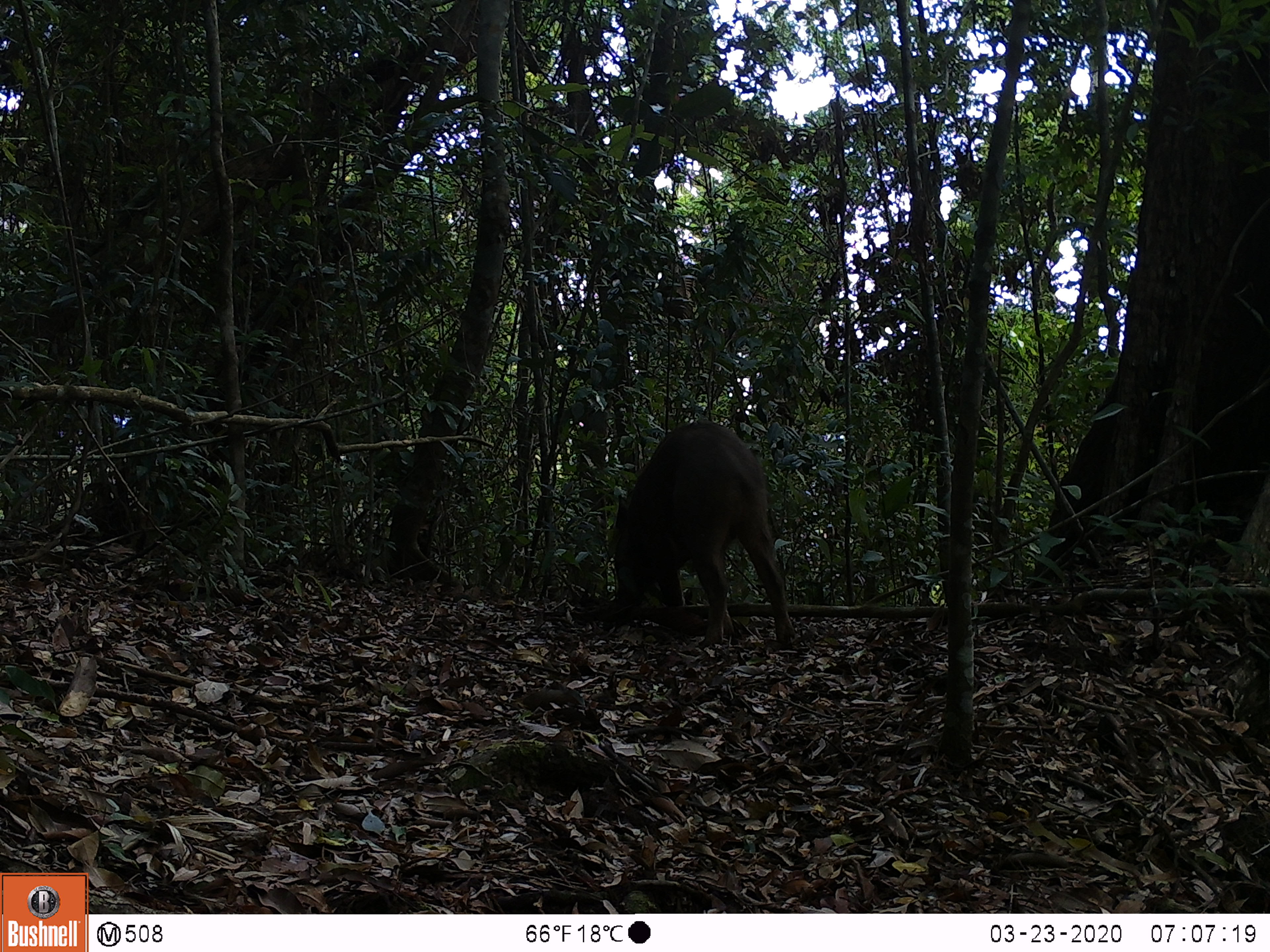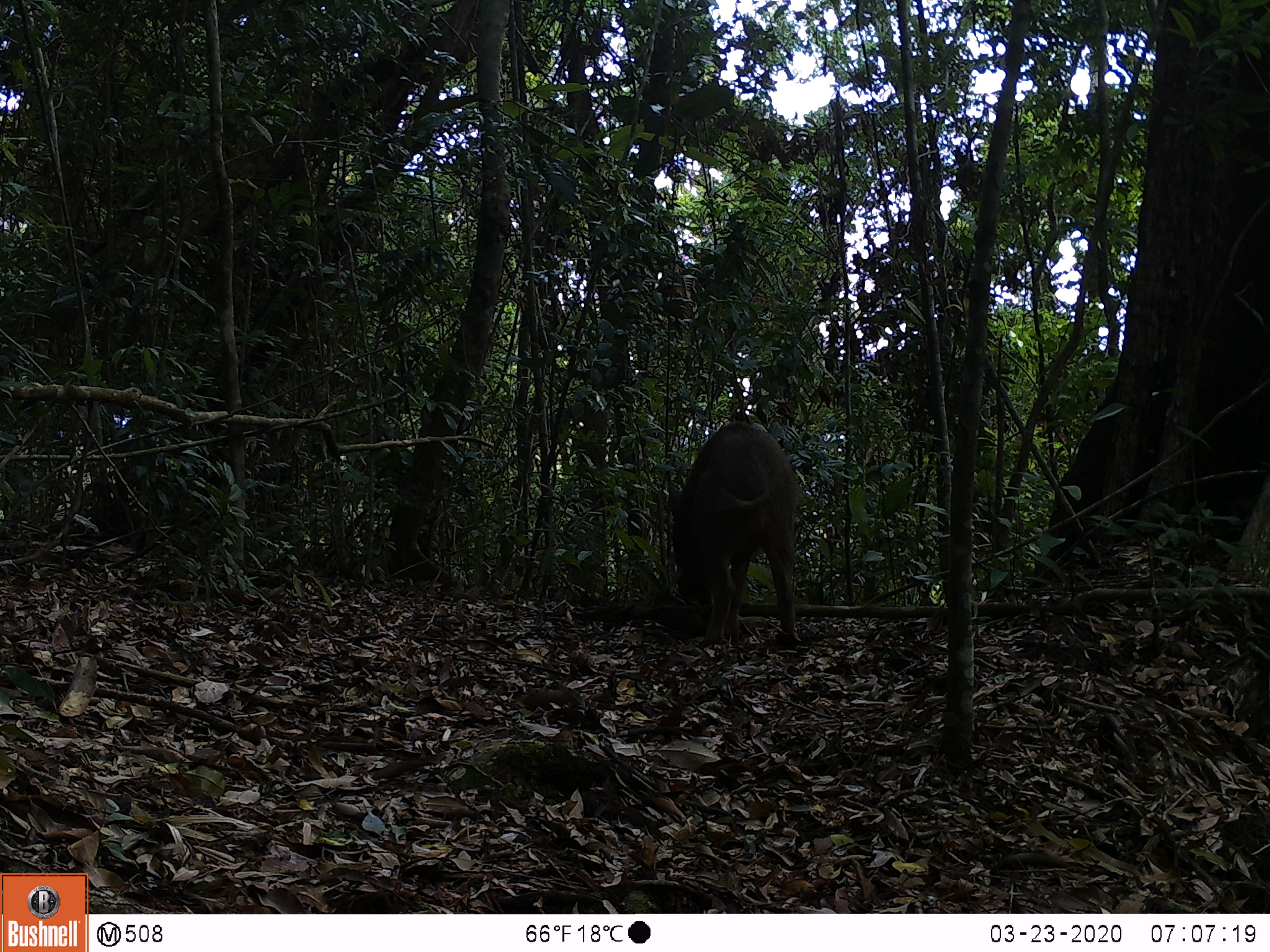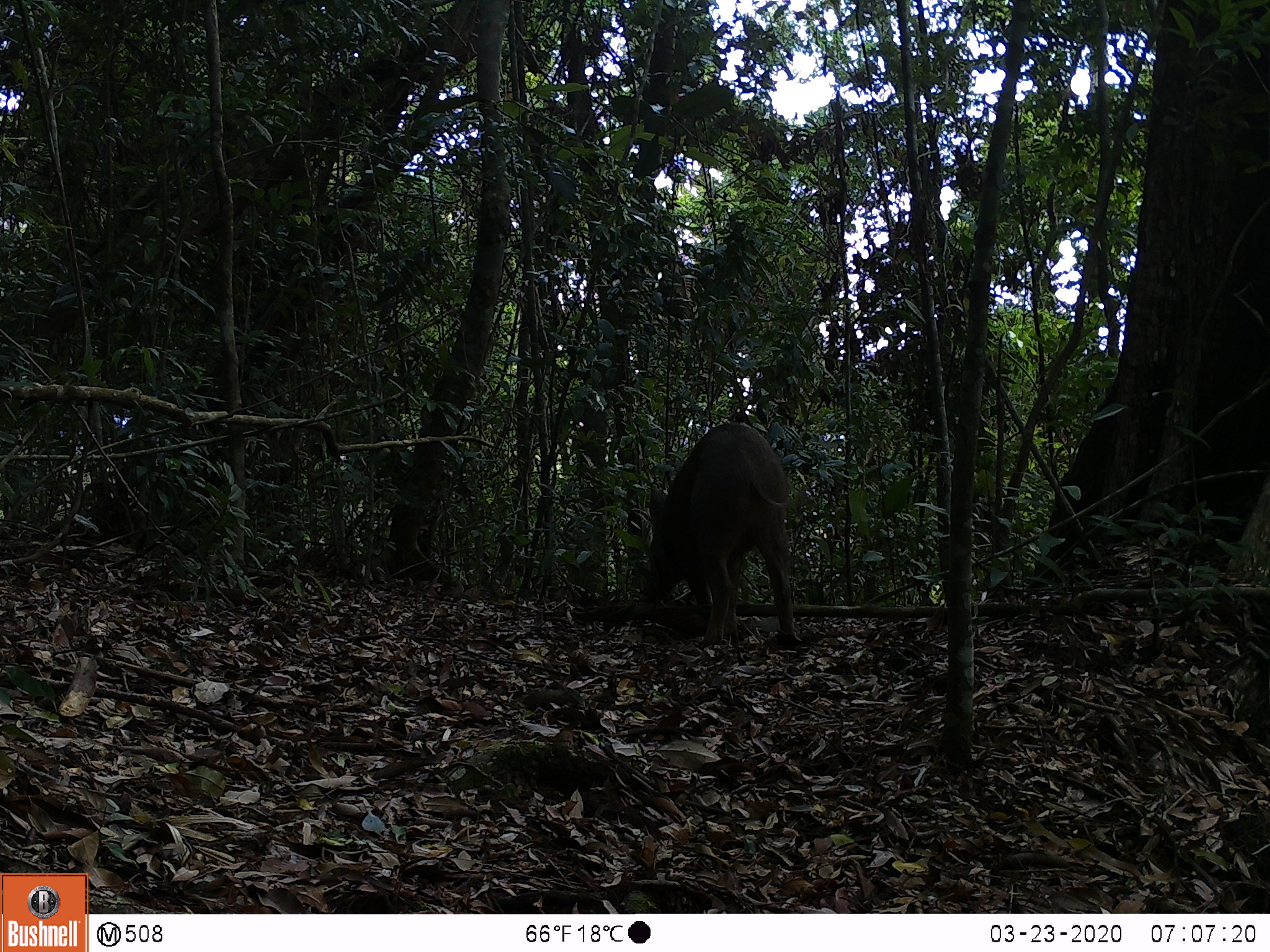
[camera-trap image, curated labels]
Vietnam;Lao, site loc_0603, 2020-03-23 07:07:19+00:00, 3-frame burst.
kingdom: Animalia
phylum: Chordata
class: Mammalia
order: Artiodactyla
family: Suidae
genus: Sus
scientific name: Sus scrofa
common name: eurasian wild pig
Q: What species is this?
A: Eurasian wild pig (Sus scrofa).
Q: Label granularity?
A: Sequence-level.